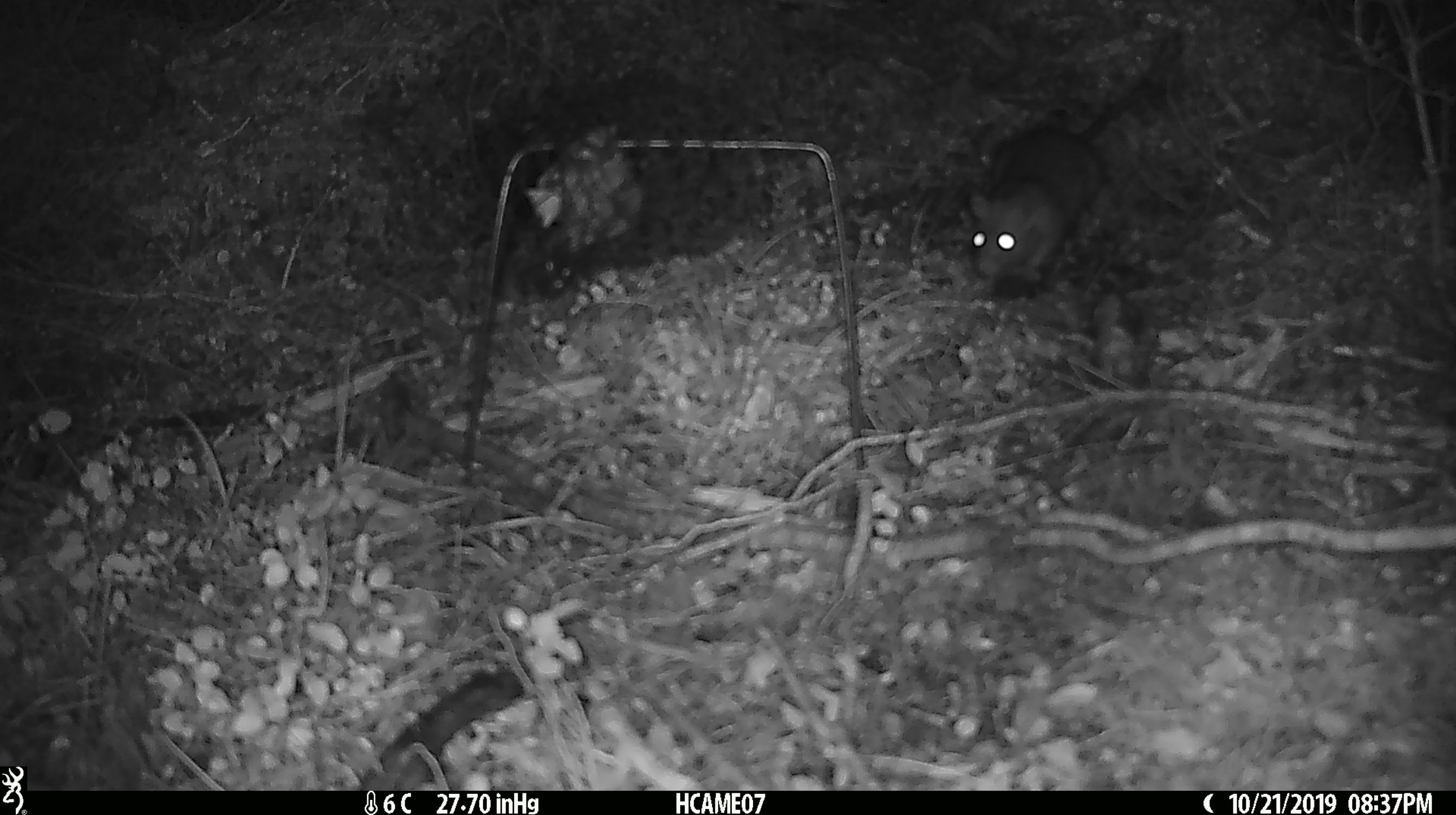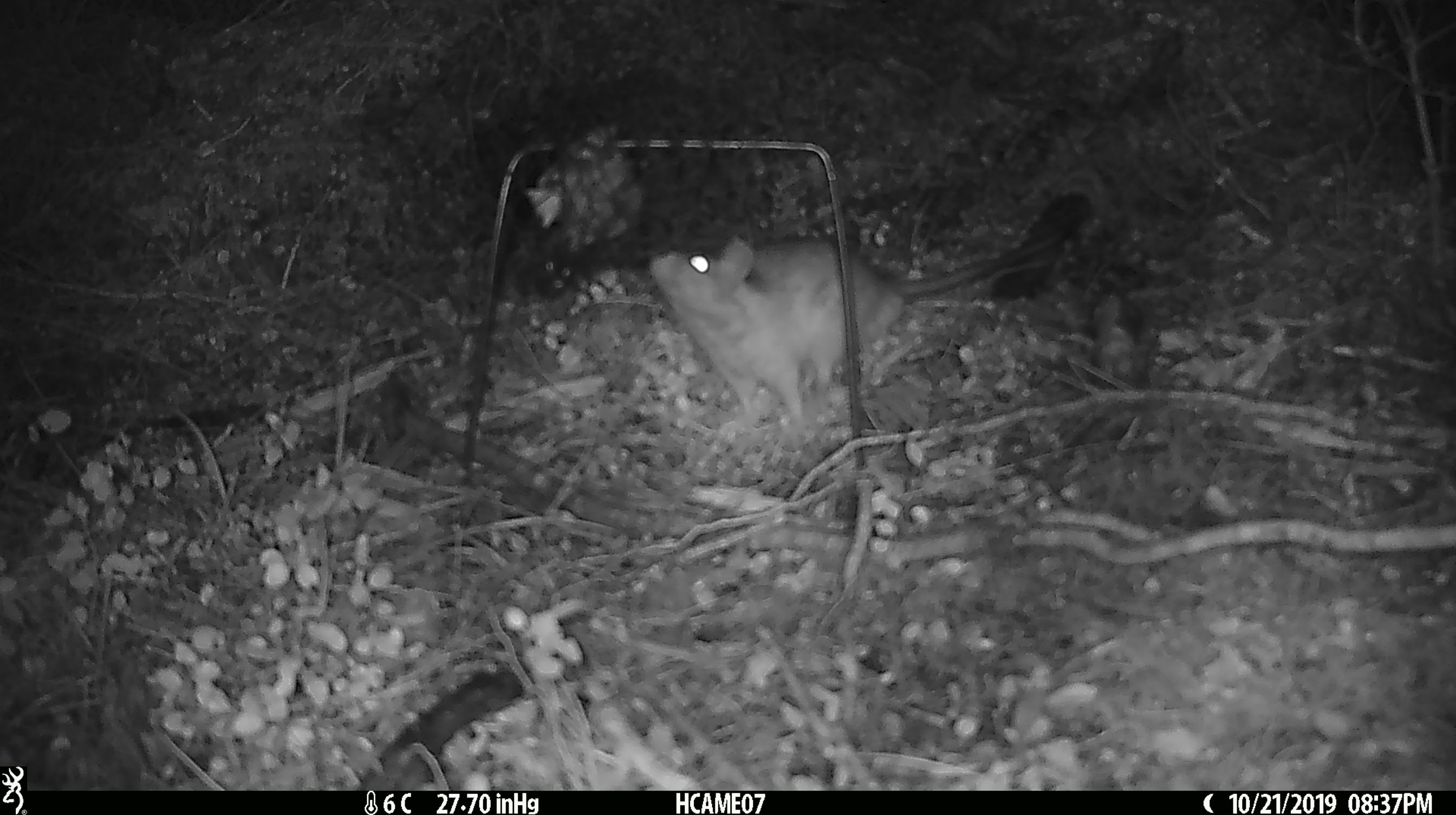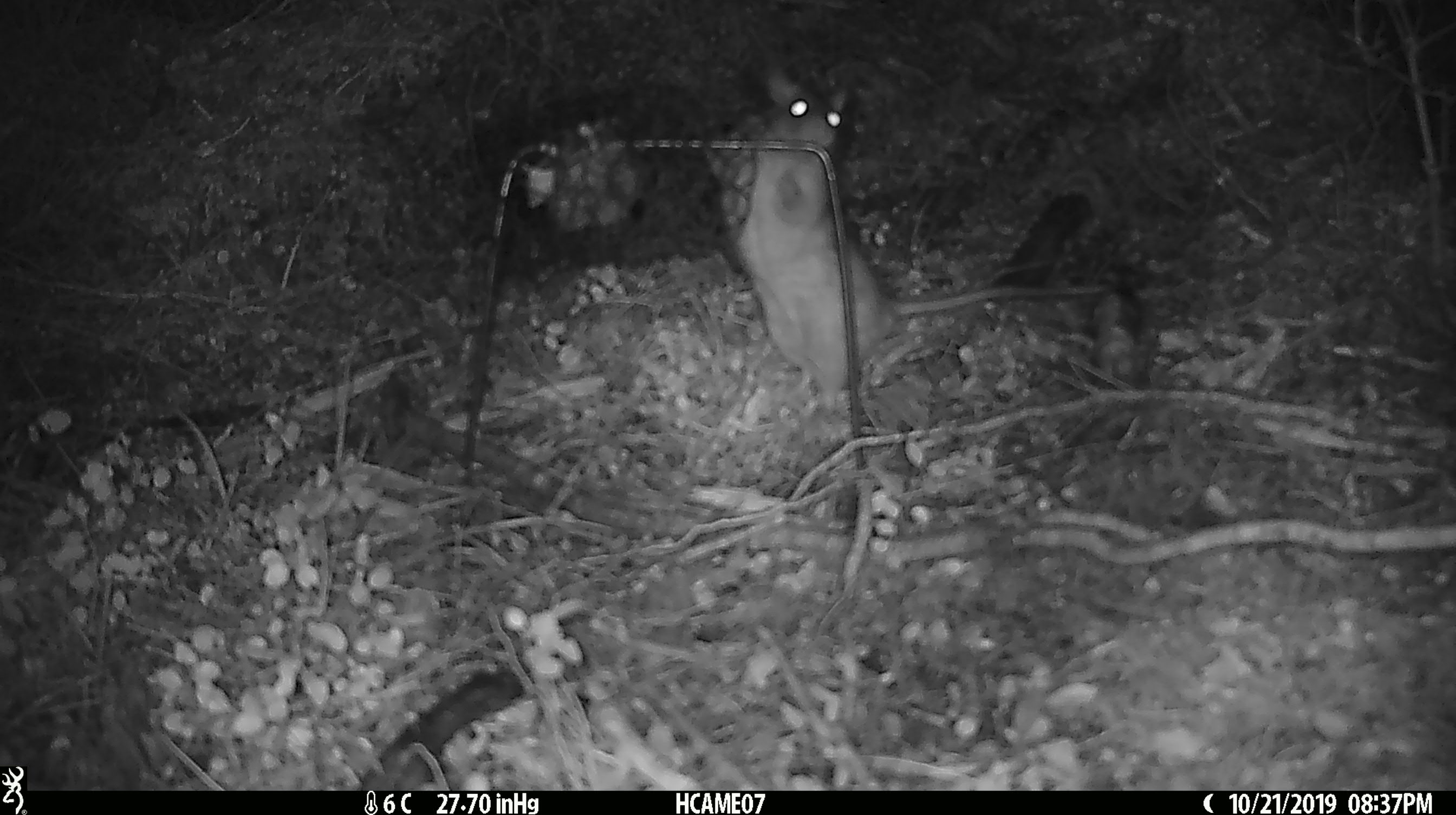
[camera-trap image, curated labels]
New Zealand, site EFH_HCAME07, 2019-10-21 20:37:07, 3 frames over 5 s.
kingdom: Animalia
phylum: Chordata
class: Mammalia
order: Rodentia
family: Muridae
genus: Rattus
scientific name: Rattus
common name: rat